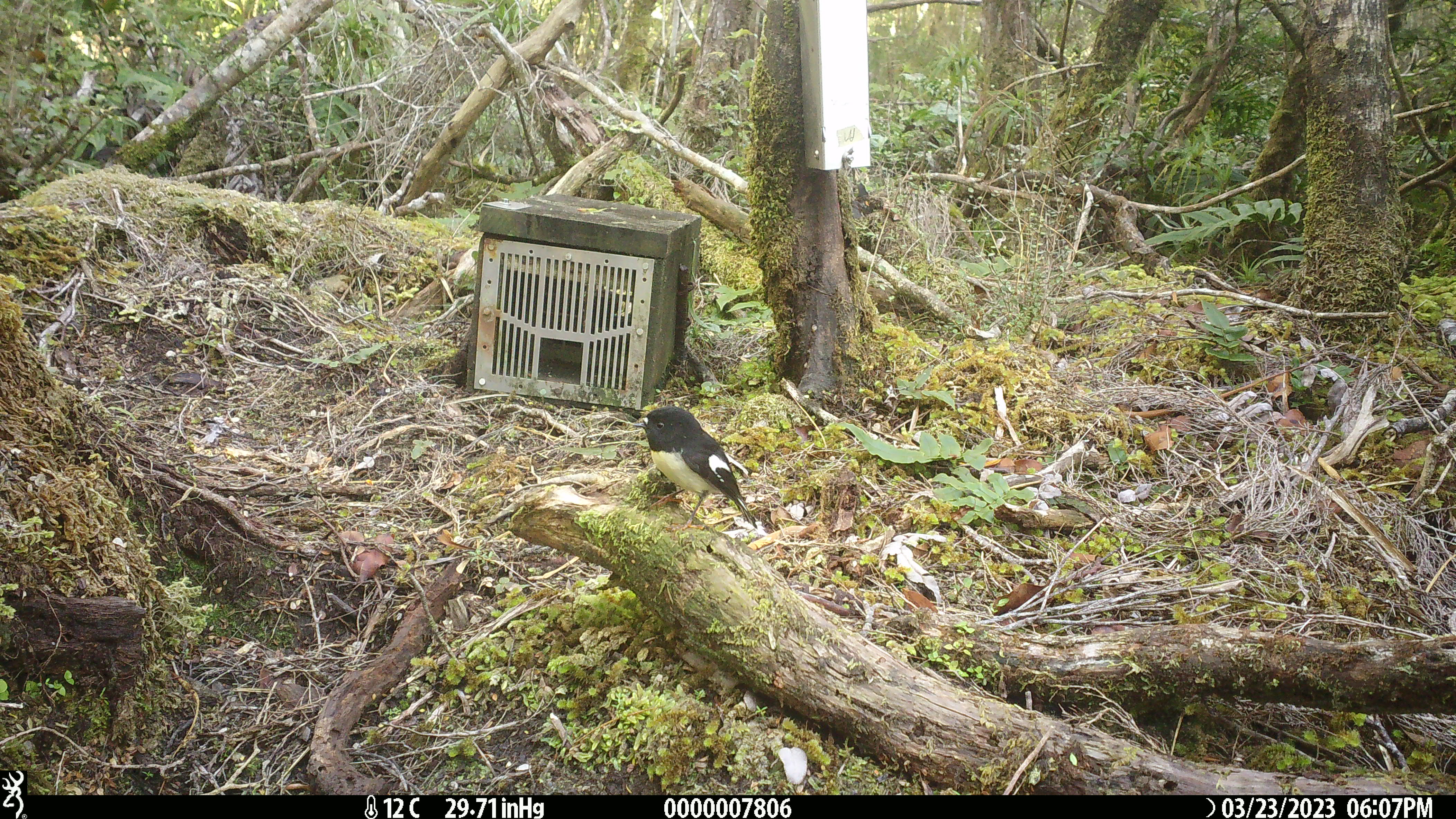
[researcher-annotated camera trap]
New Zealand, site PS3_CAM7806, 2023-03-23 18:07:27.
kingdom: Animalia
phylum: Chordata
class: Aves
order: Passeriformes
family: Petroicidae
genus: Petroica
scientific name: Petroica macrocephala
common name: tomtit